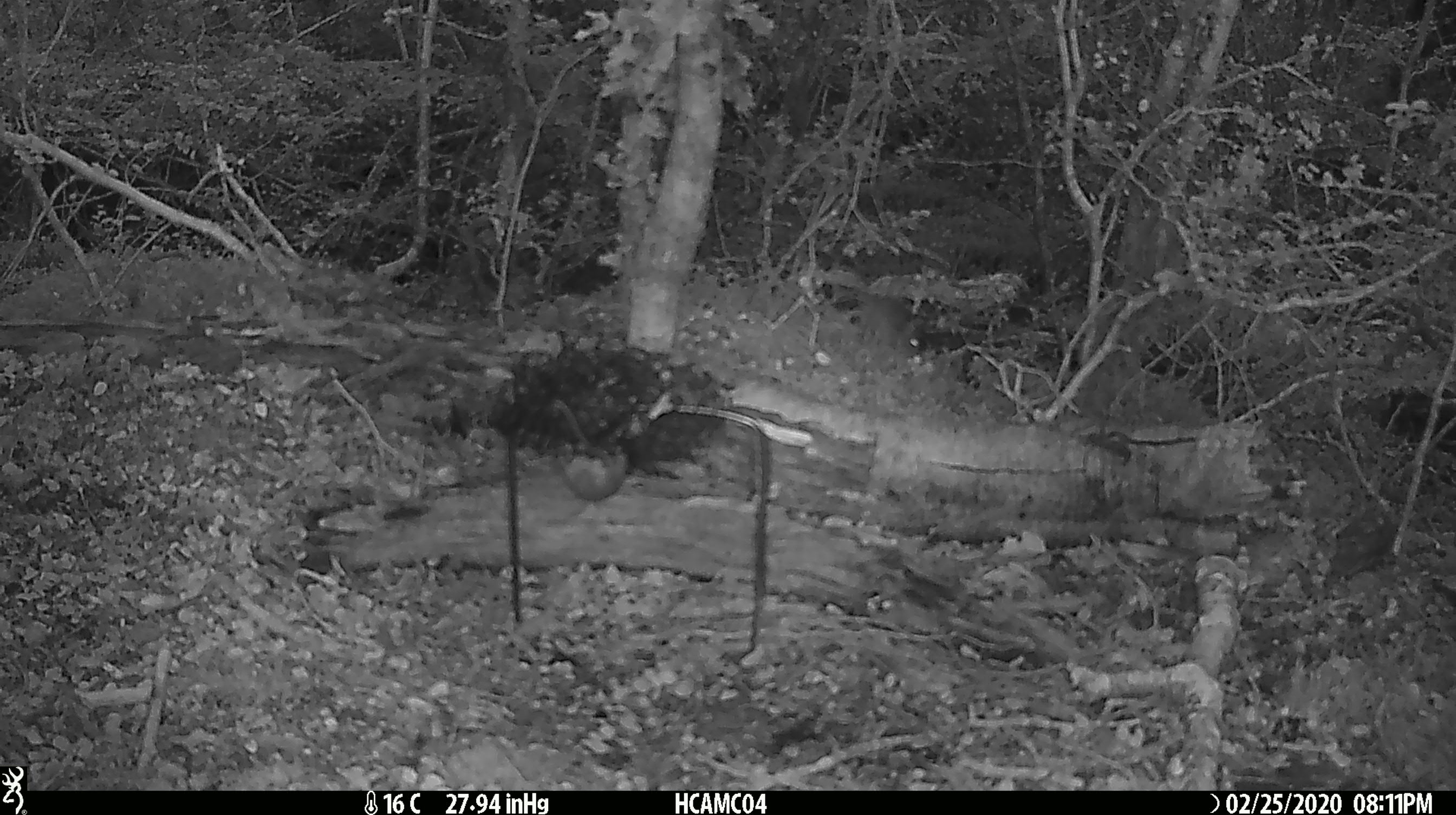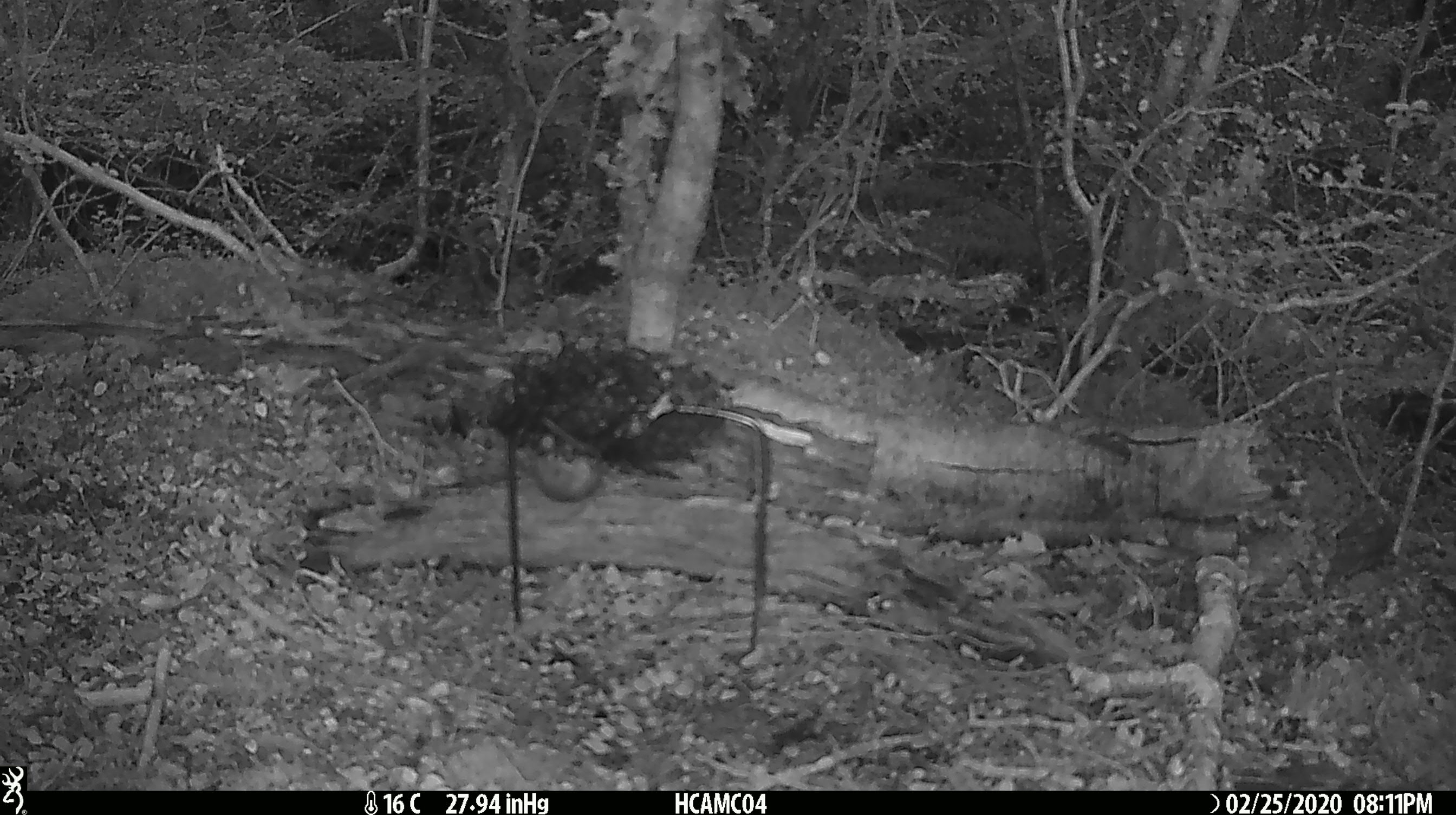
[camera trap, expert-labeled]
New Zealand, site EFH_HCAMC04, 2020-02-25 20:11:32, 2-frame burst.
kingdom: Animalia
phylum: Chordata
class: Mammalia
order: Rodentia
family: Muridae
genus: Mus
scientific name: Mus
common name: mouse